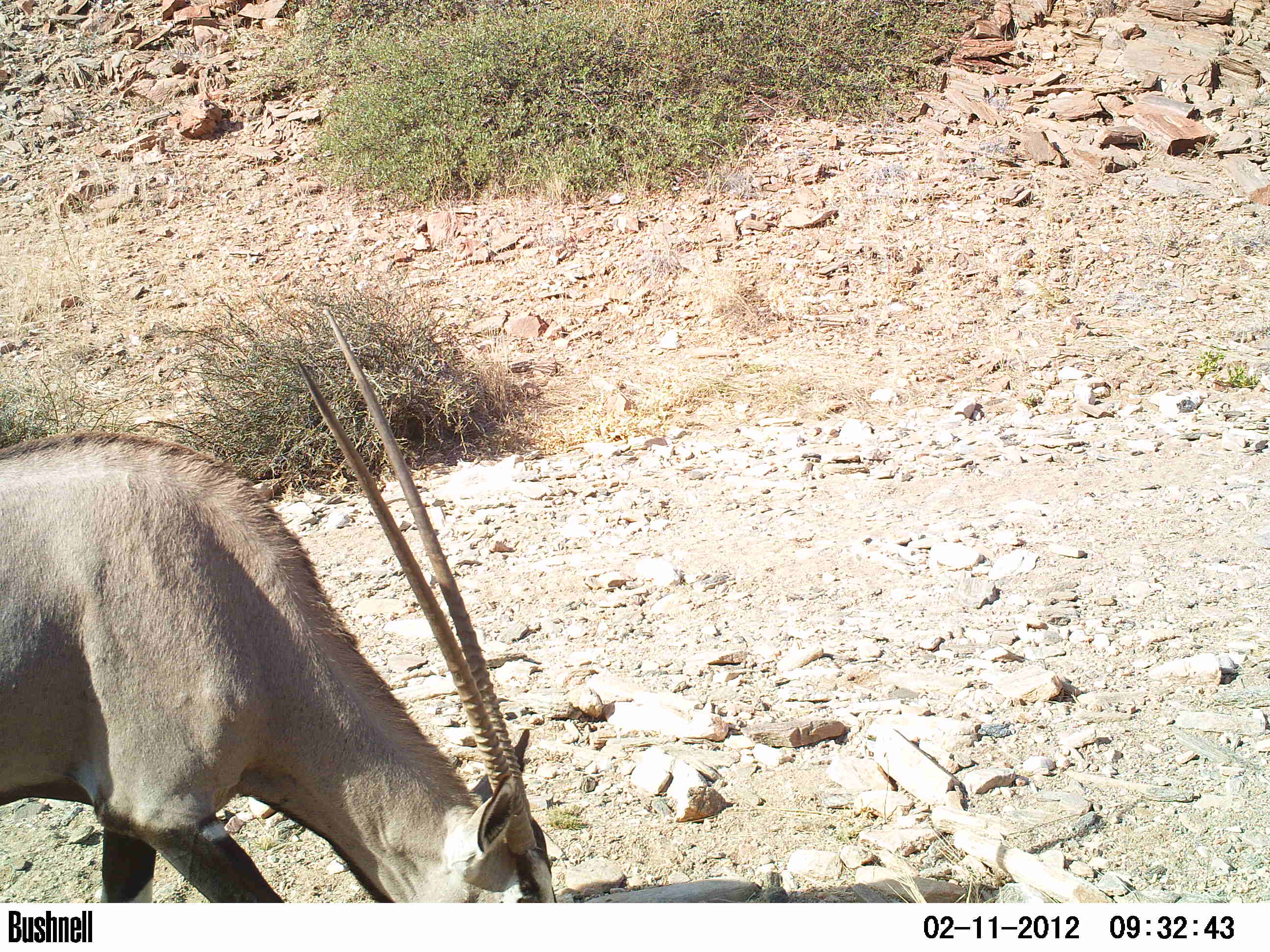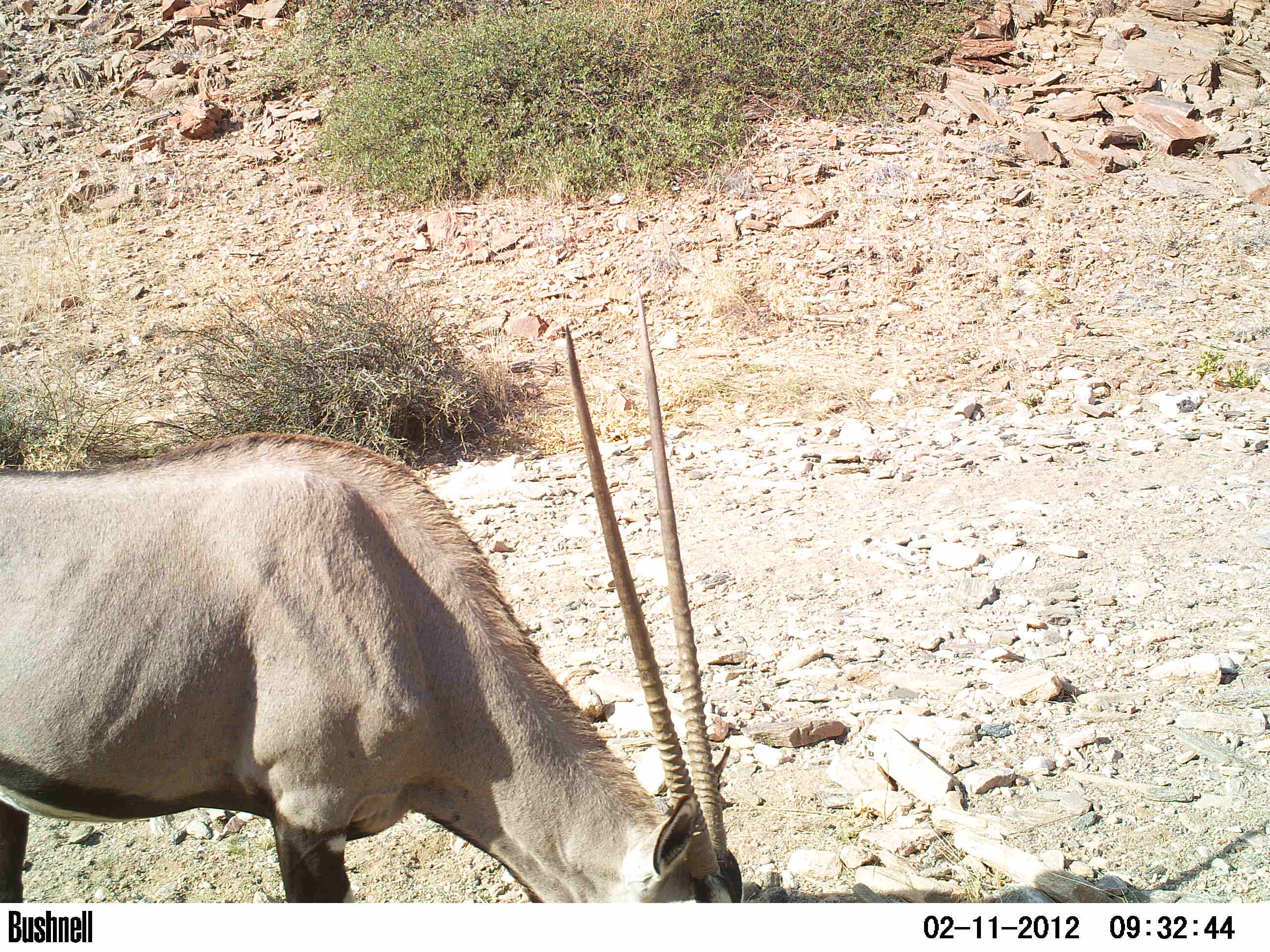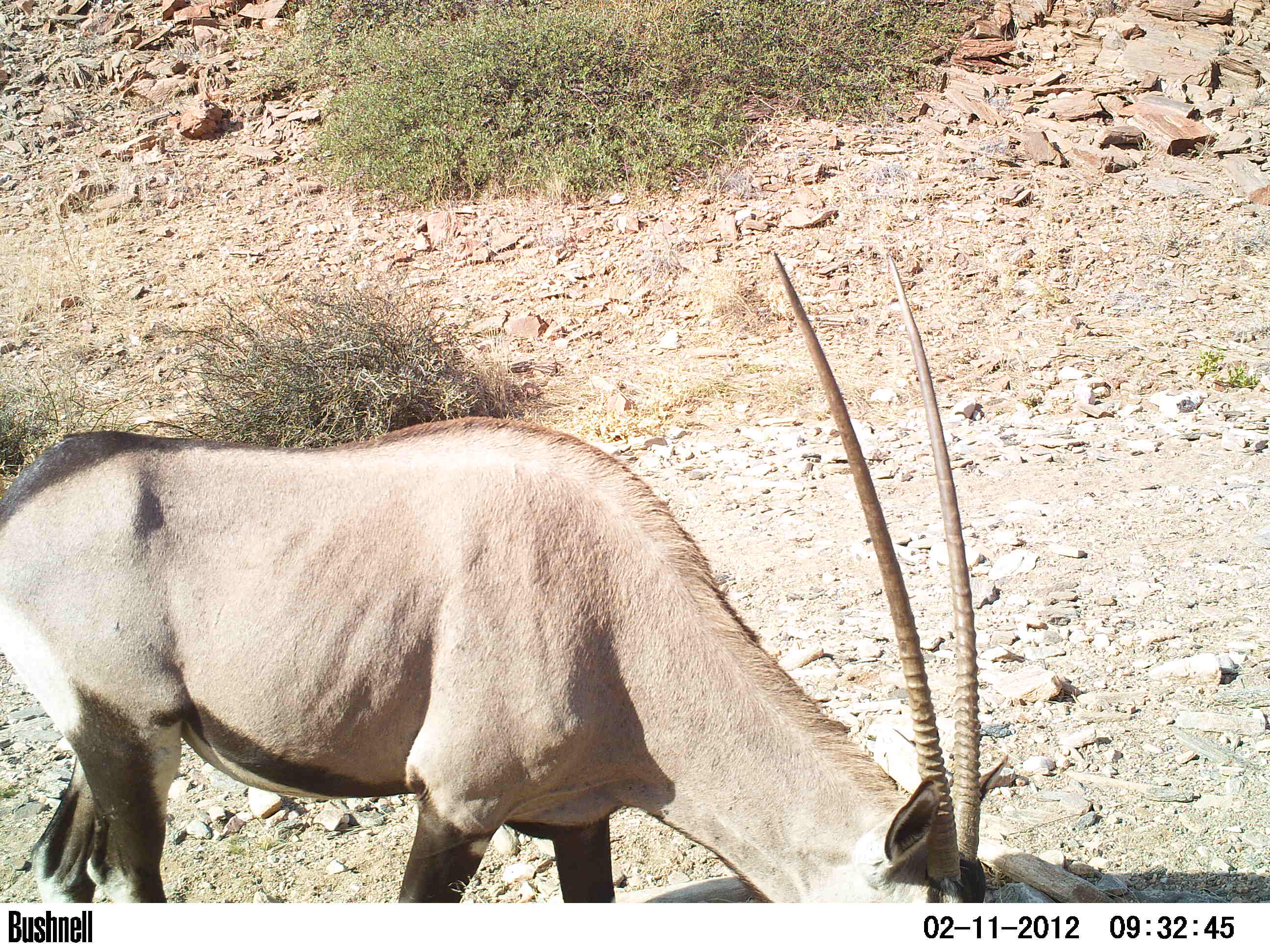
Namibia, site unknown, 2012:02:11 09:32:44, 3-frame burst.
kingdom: Animalia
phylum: Chordata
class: Mammalia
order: Artiodactyla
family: Bovidae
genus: Oryx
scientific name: Oryx gazella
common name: gemsbok